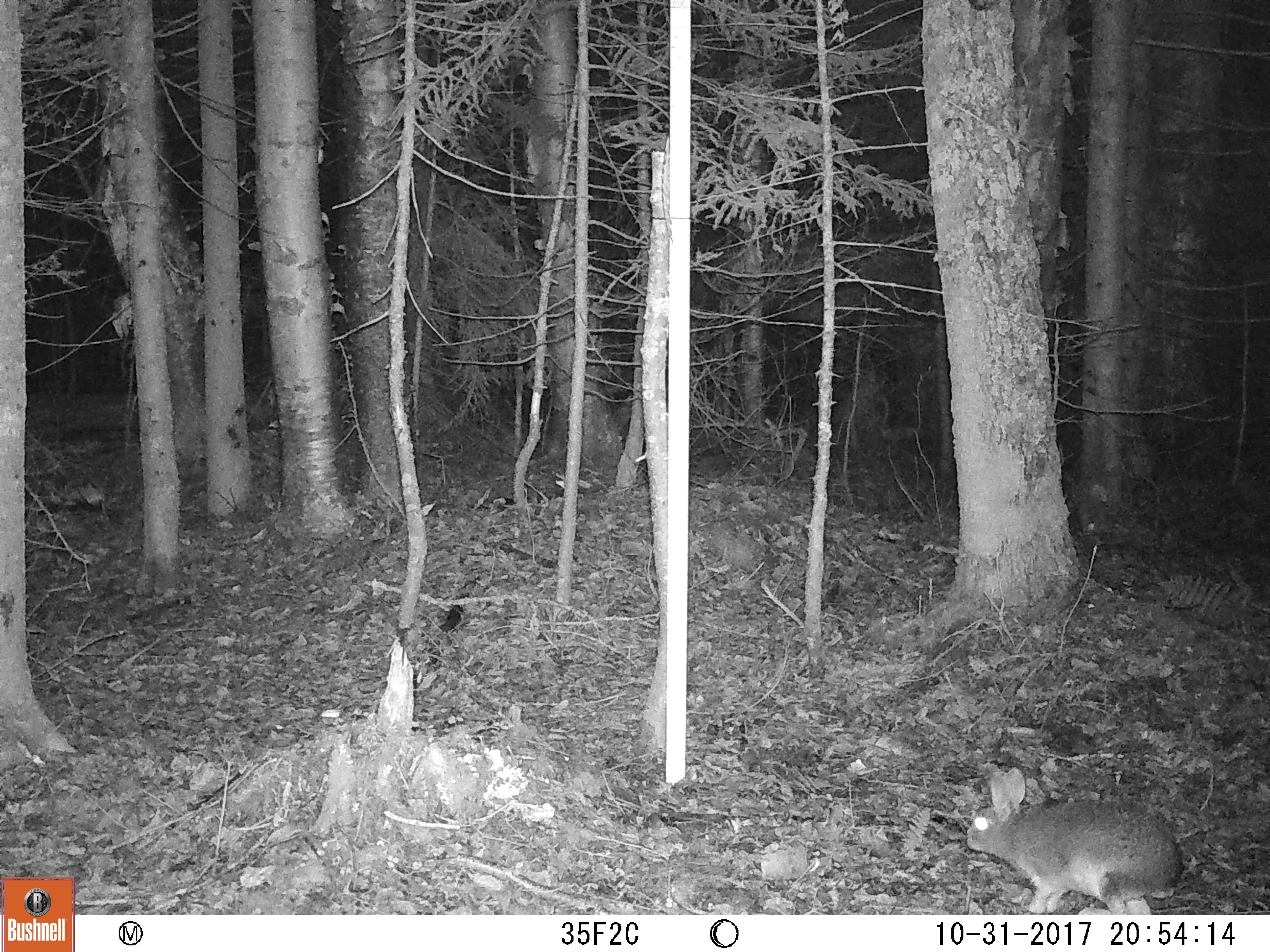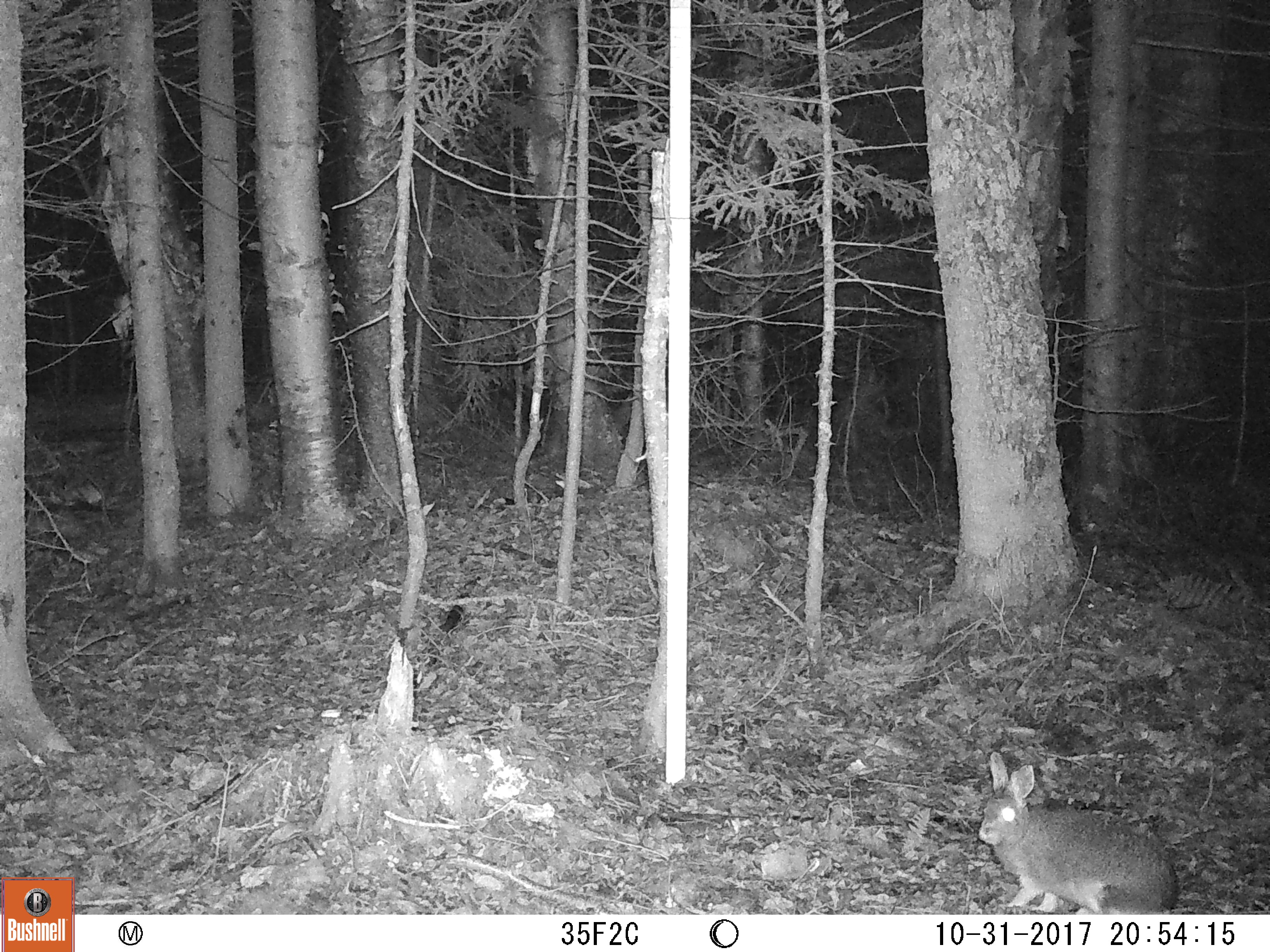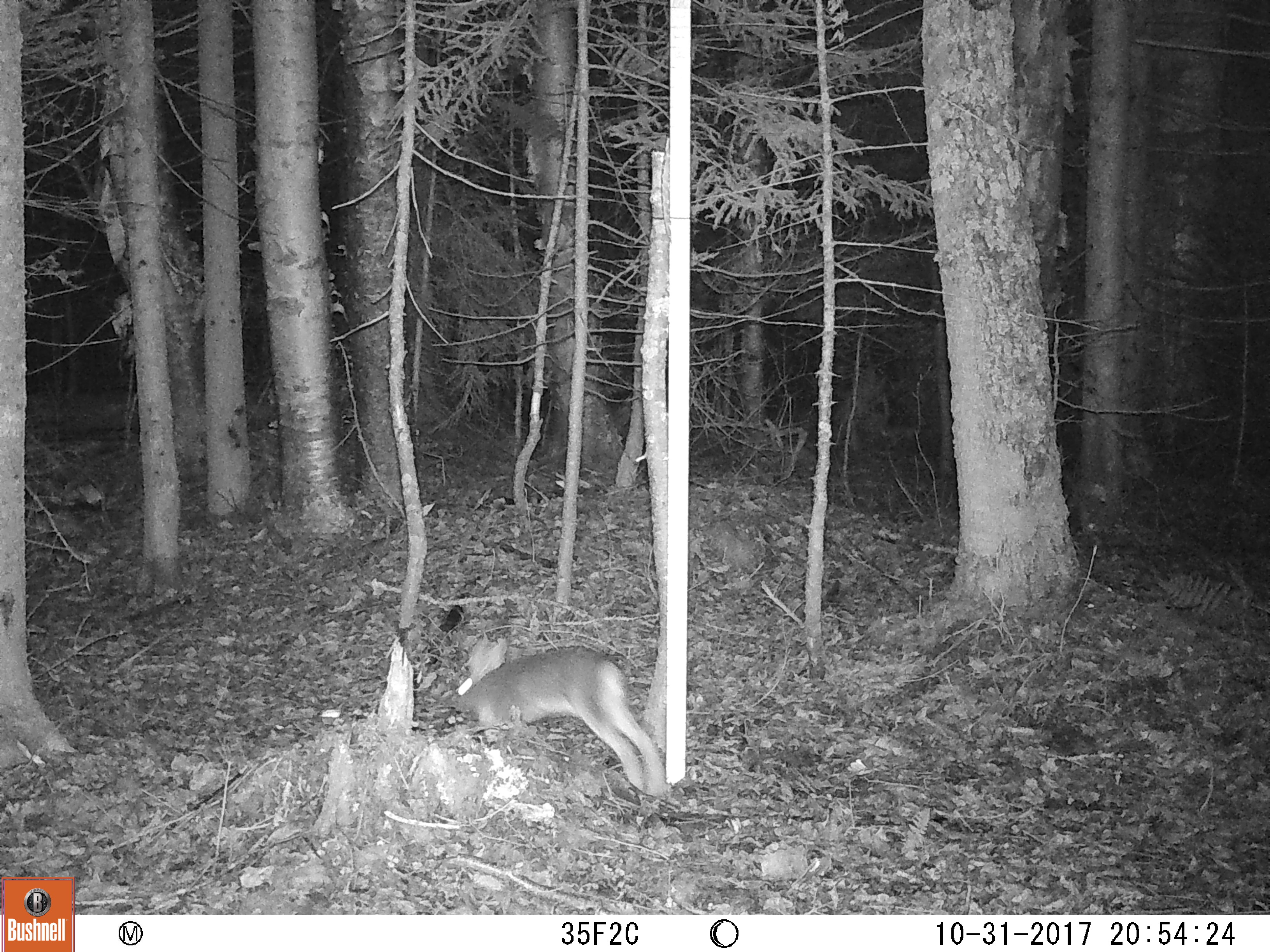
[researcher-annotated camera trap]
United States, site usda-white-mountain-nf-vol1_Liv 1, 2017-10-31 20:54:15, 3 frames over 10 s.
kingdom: Animalia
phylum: Chordata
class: Mammalia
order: Lagomorpha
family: Leporidae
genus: Lepus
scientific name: Lepus americanus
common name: snowshoe hare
Snowshoe hare (Lepus americanus).